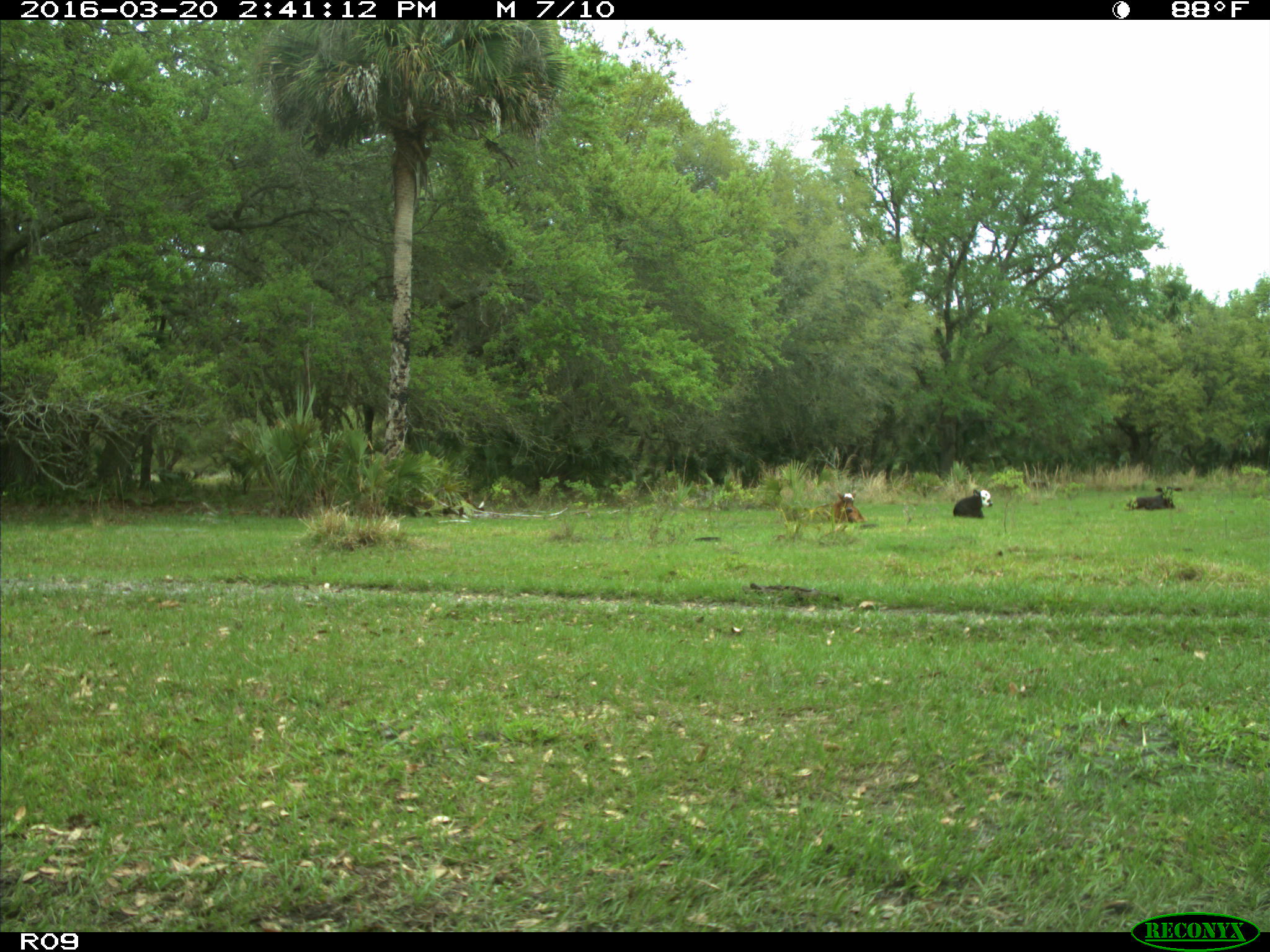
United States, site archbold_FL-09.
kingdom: Animalia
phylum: Chordata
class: Mammalia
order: Artiodactyla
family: Bovidae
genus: Bos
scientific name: Bos taurus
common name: domestic cow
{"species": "Bos taurus (domestic cow)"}